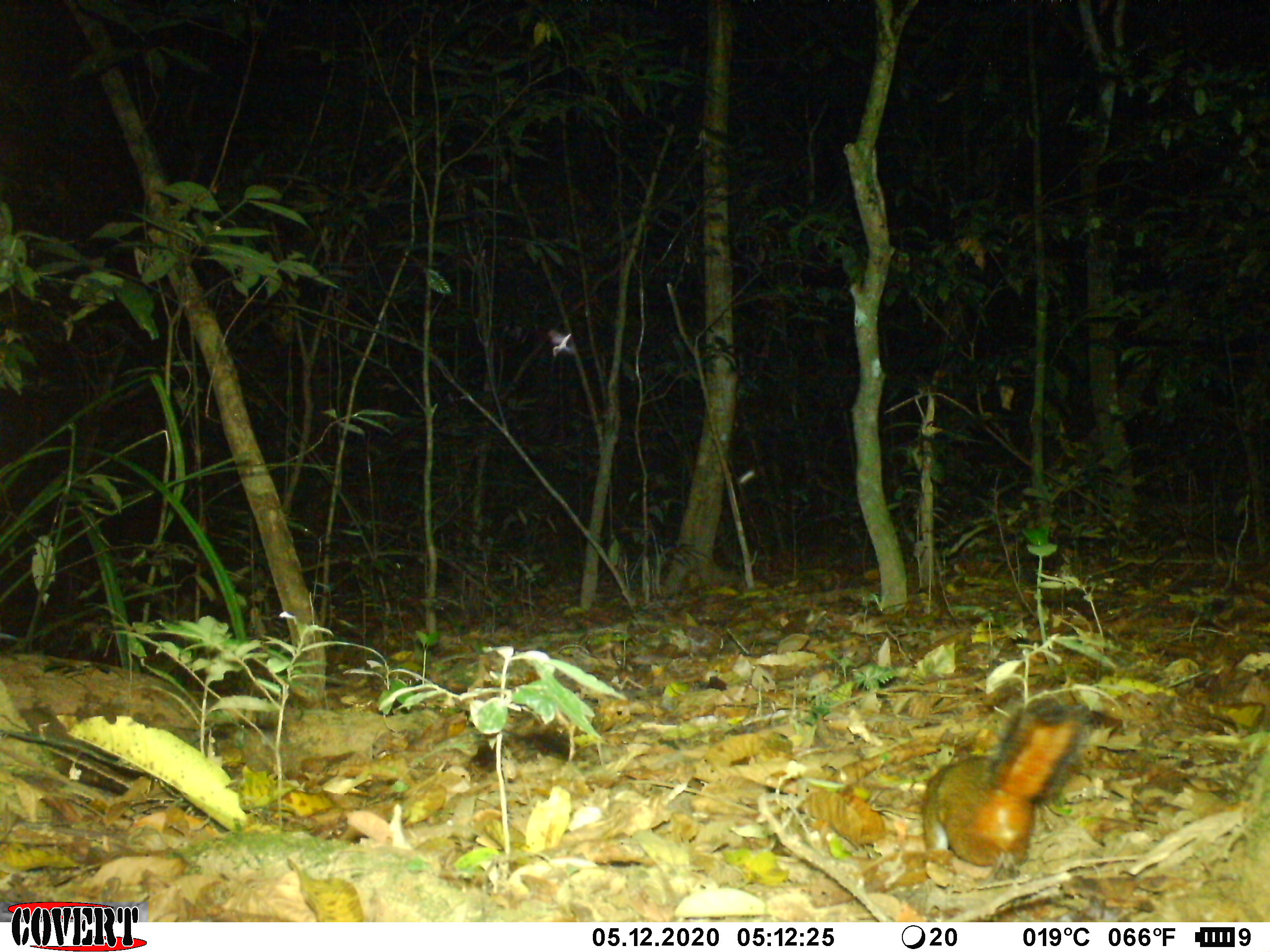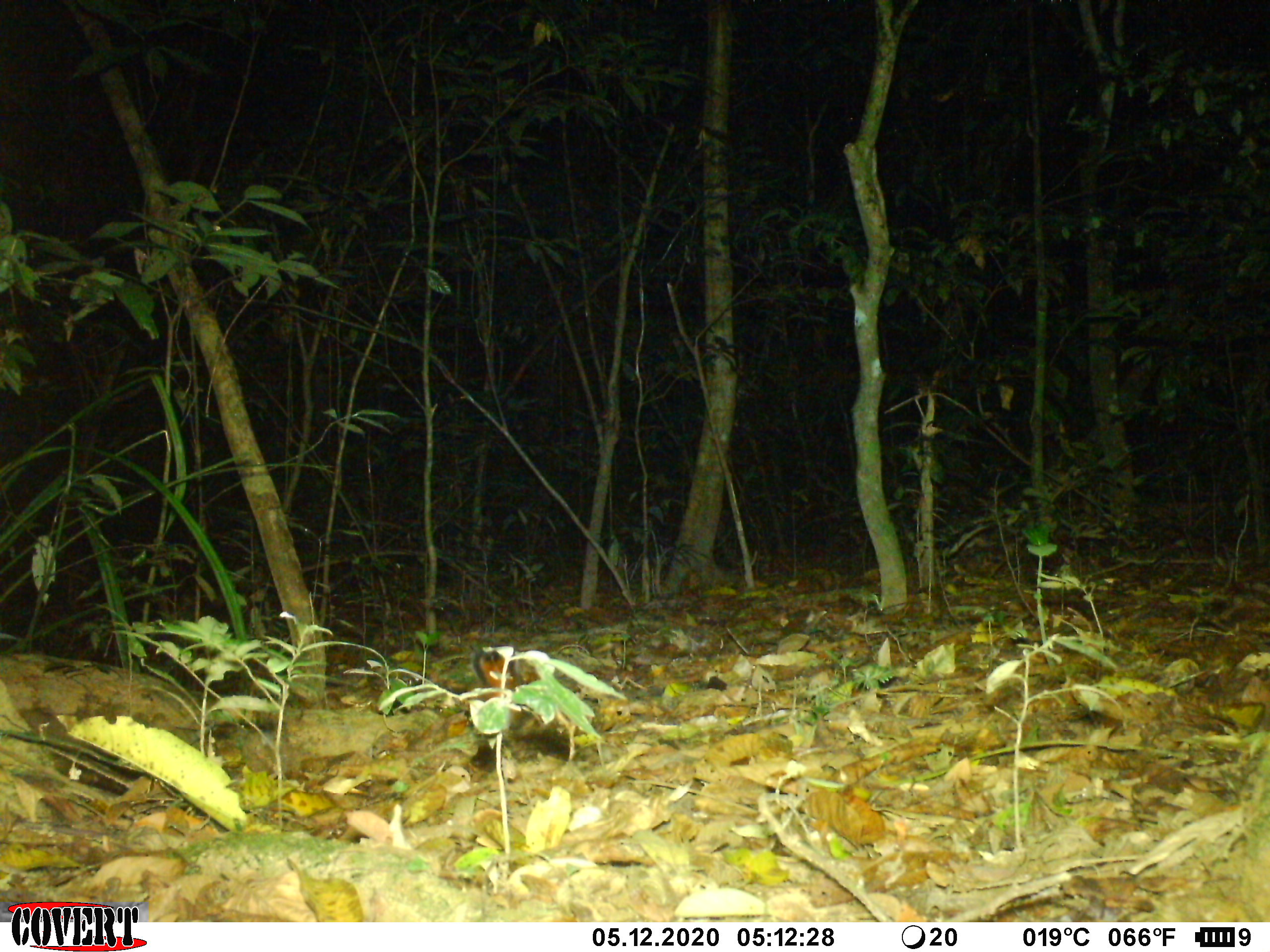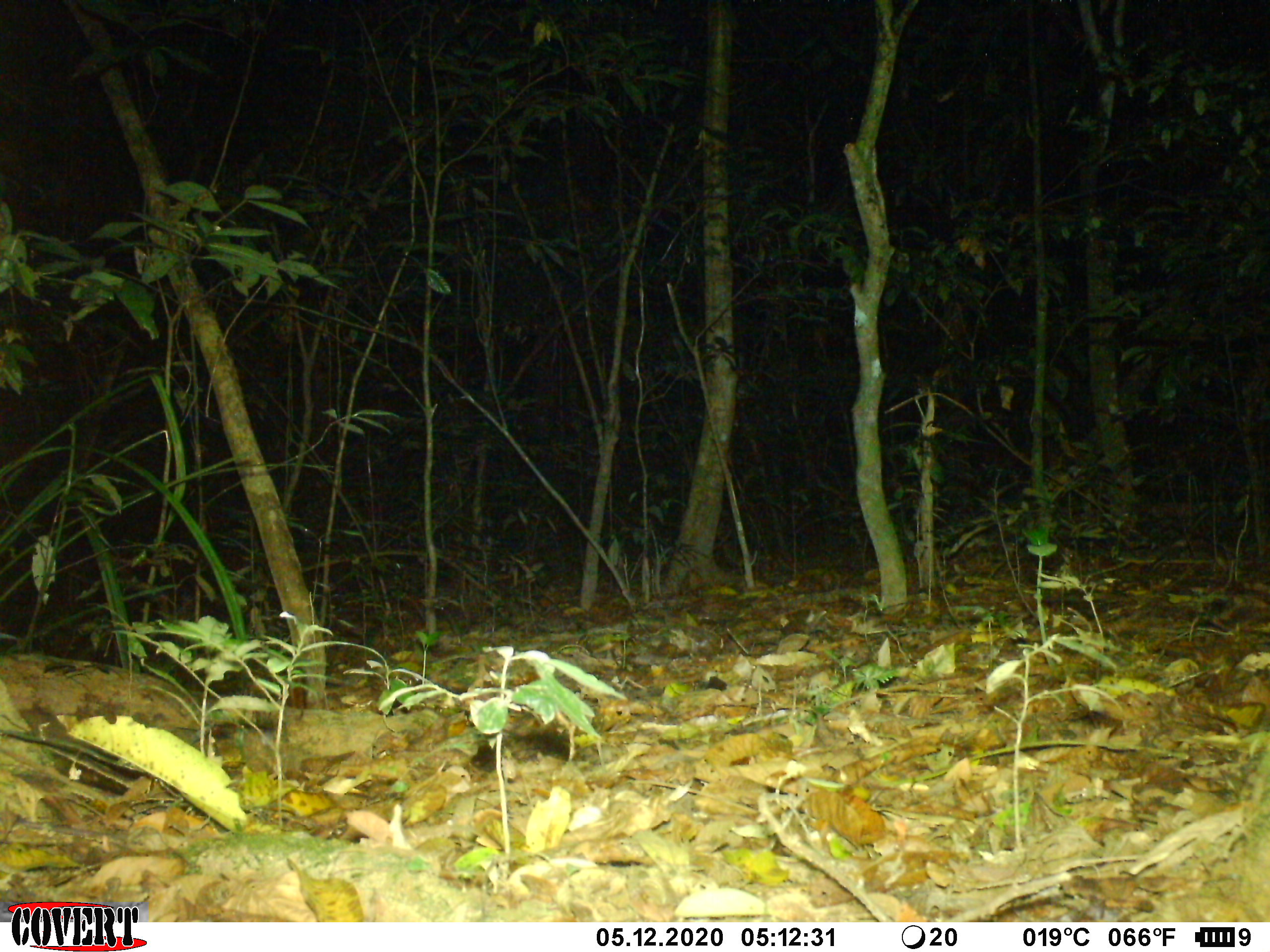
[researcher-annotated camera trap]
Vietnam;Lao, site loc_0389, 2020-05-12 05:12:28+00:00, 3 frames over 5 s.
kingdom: Animalia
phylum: Chordata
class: Mammalia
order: Rodentia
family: Sciuridae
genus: Dremomys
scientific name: Dremomys rufigenis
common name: red-cheeked squirrel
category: red cheeked squirrel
Red cheeked squirrel (red-cheeked squirrel) (Dremomys rufigenis). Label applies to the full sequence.